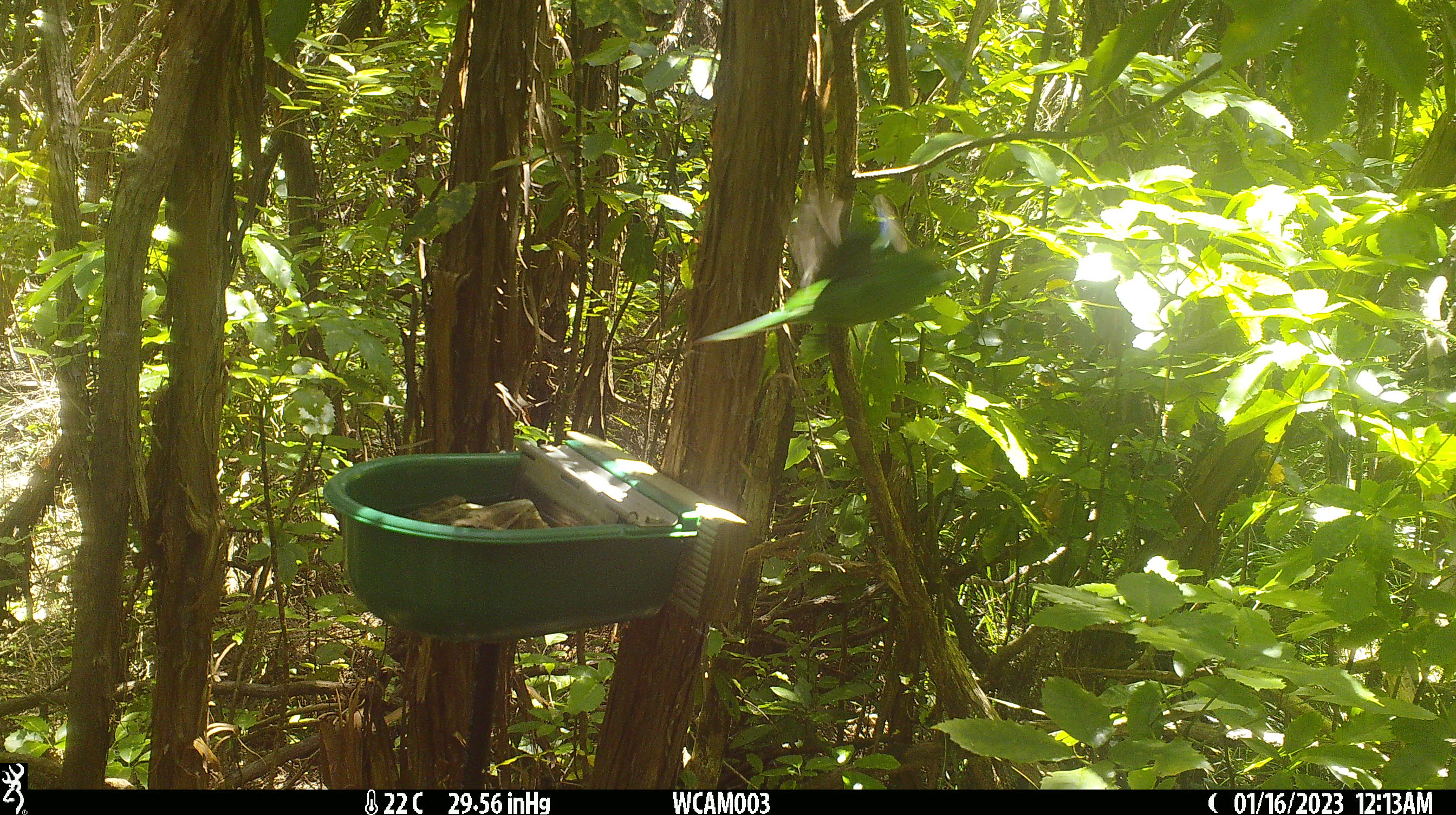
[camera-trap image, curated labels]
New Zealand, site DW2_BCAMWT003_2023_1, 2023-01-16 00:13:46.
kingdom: Animalia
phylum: Chordata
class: Aves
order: Psittaciformes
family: Psittaculidae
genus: Cyanoramphus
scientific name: Cyanoramphus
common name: parakeet